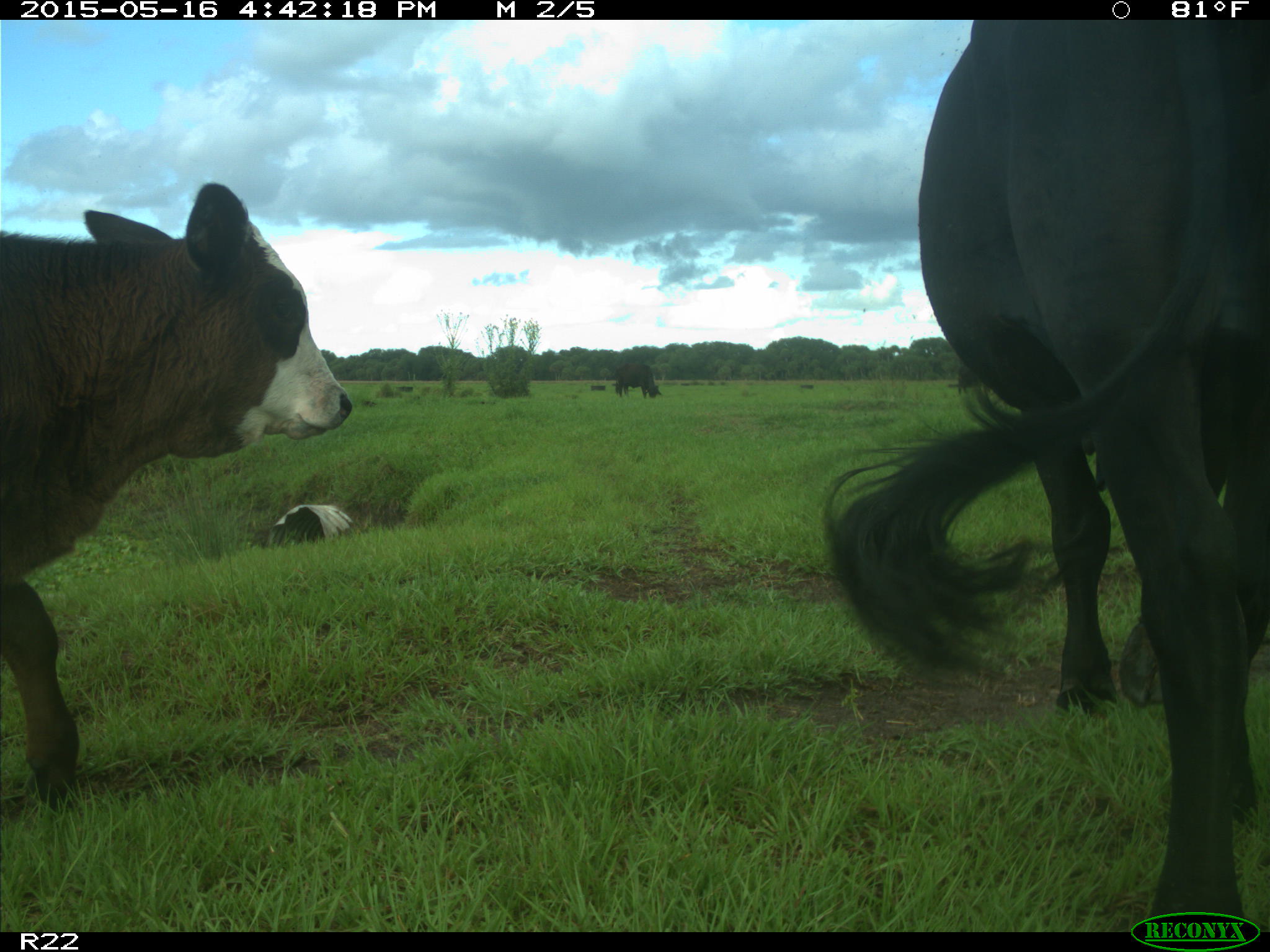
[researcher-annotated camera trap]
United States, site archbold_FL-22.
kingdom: Animalia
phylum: Chordata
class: Mammalia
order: Artiodactyla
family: Bovidae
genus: Bos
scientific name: Bos taurus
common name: domestic cow